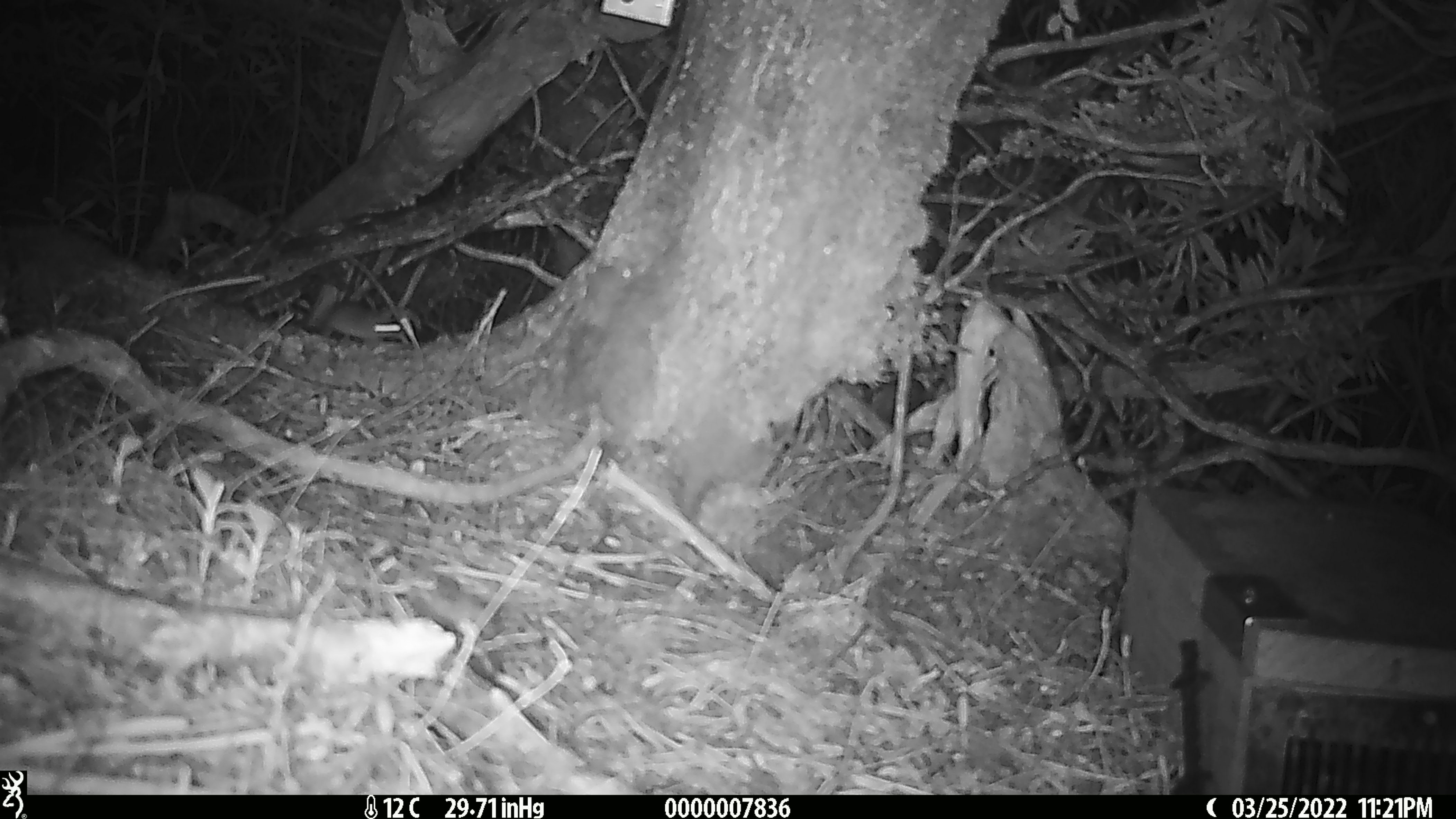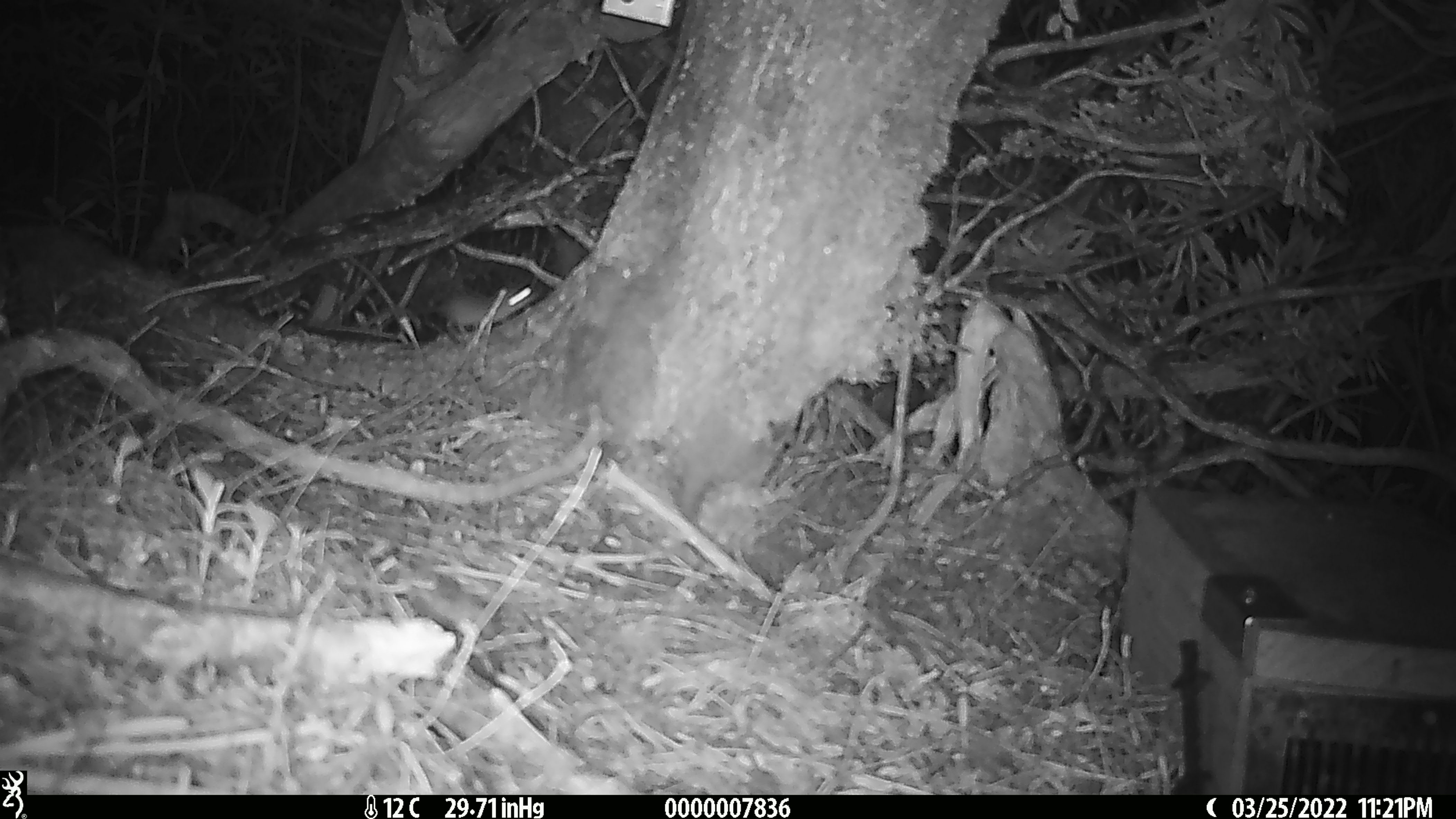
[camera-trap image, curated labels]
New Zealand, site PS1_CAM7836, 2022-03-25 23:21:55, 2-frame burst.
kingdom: Animalia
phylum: Chordata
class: Mammalia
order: Rodentia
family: Muridae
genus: Mus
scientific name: Mus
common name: mouse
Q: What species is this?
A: Mouse (Mus).